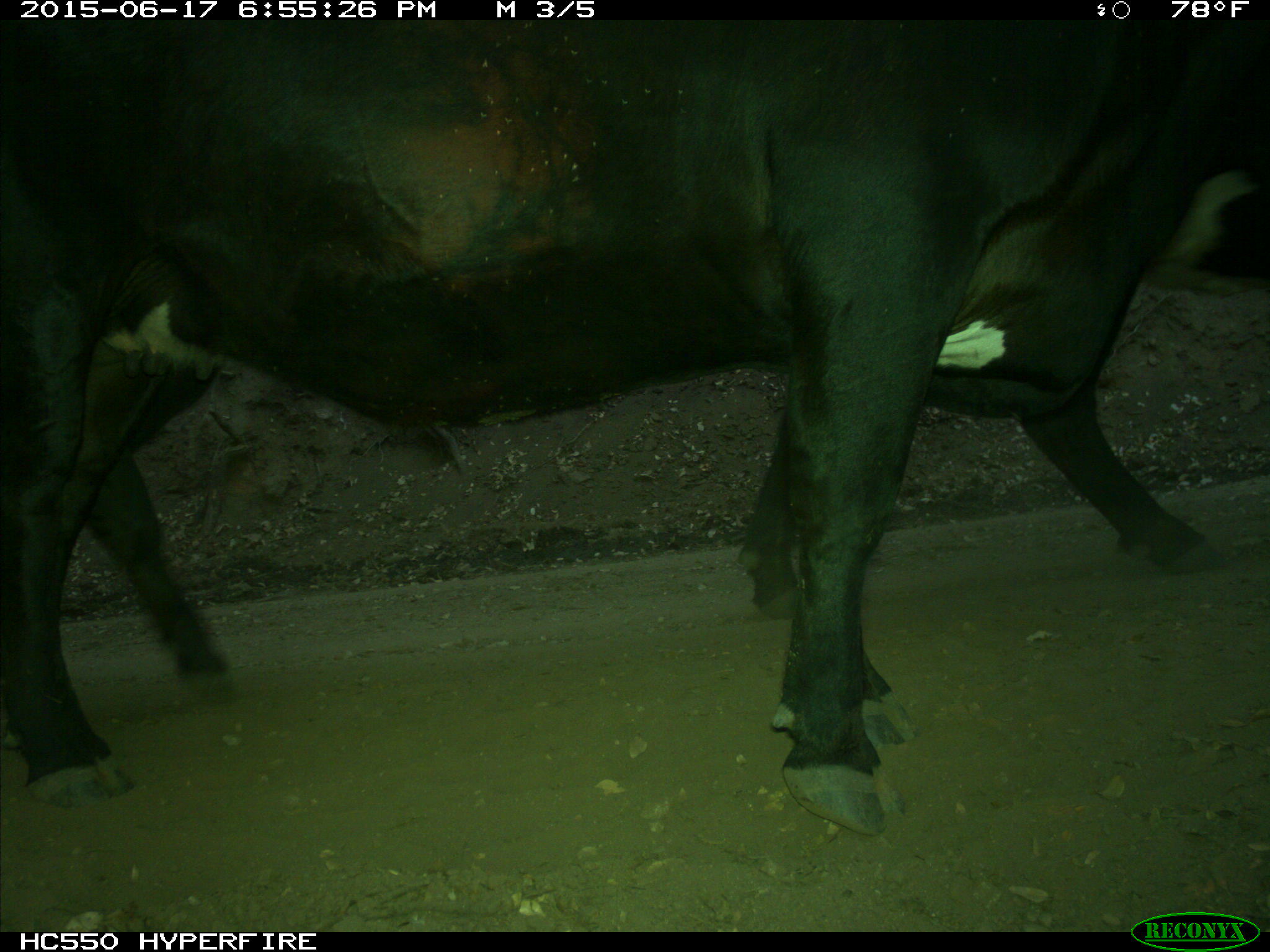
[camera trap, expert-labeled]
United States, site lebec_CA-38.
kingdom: Animalia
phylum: Chordata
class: Mammalia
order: Artiodactyla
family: Bovidae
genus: Bos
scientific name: Bos taurus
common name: domestic cow